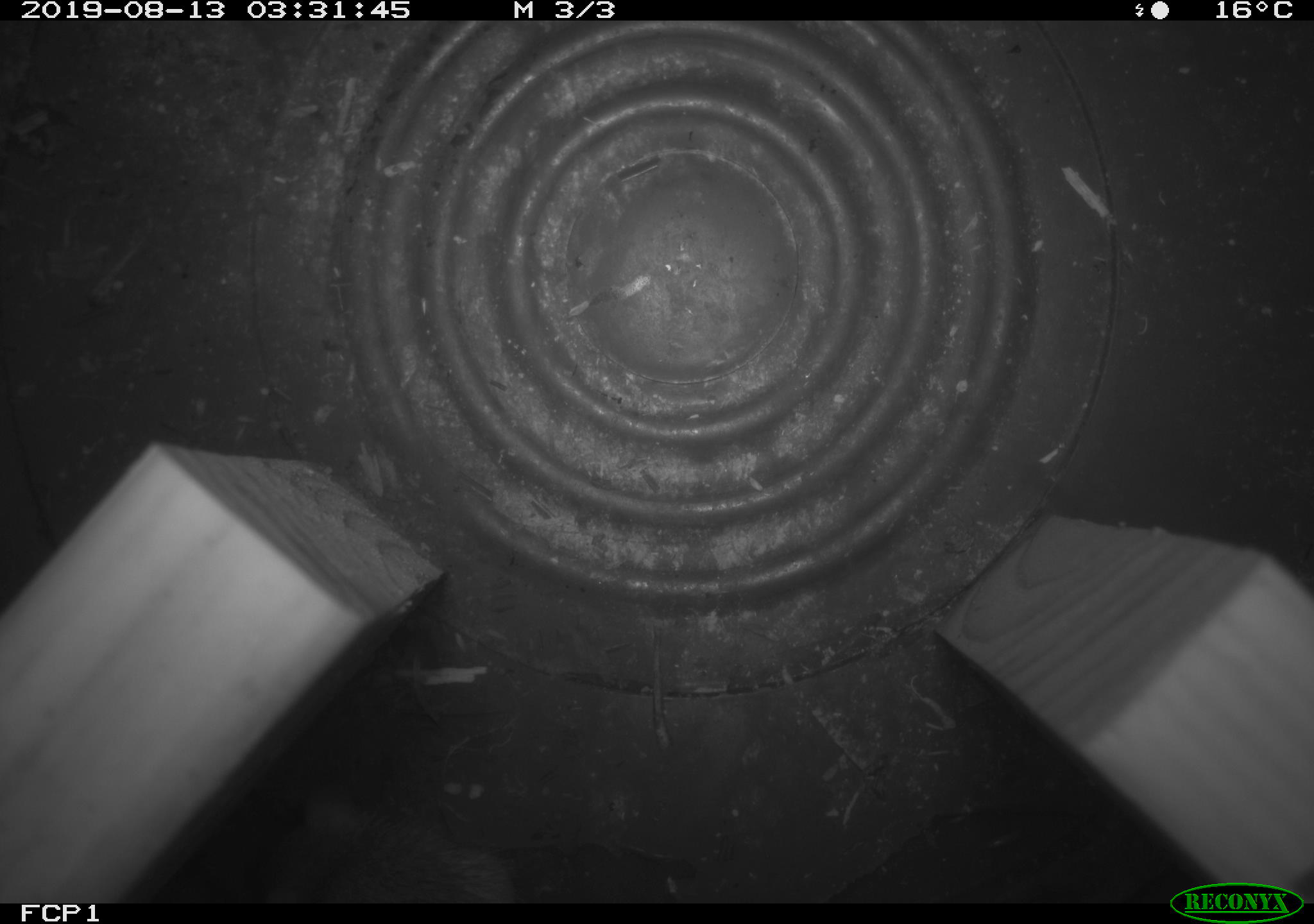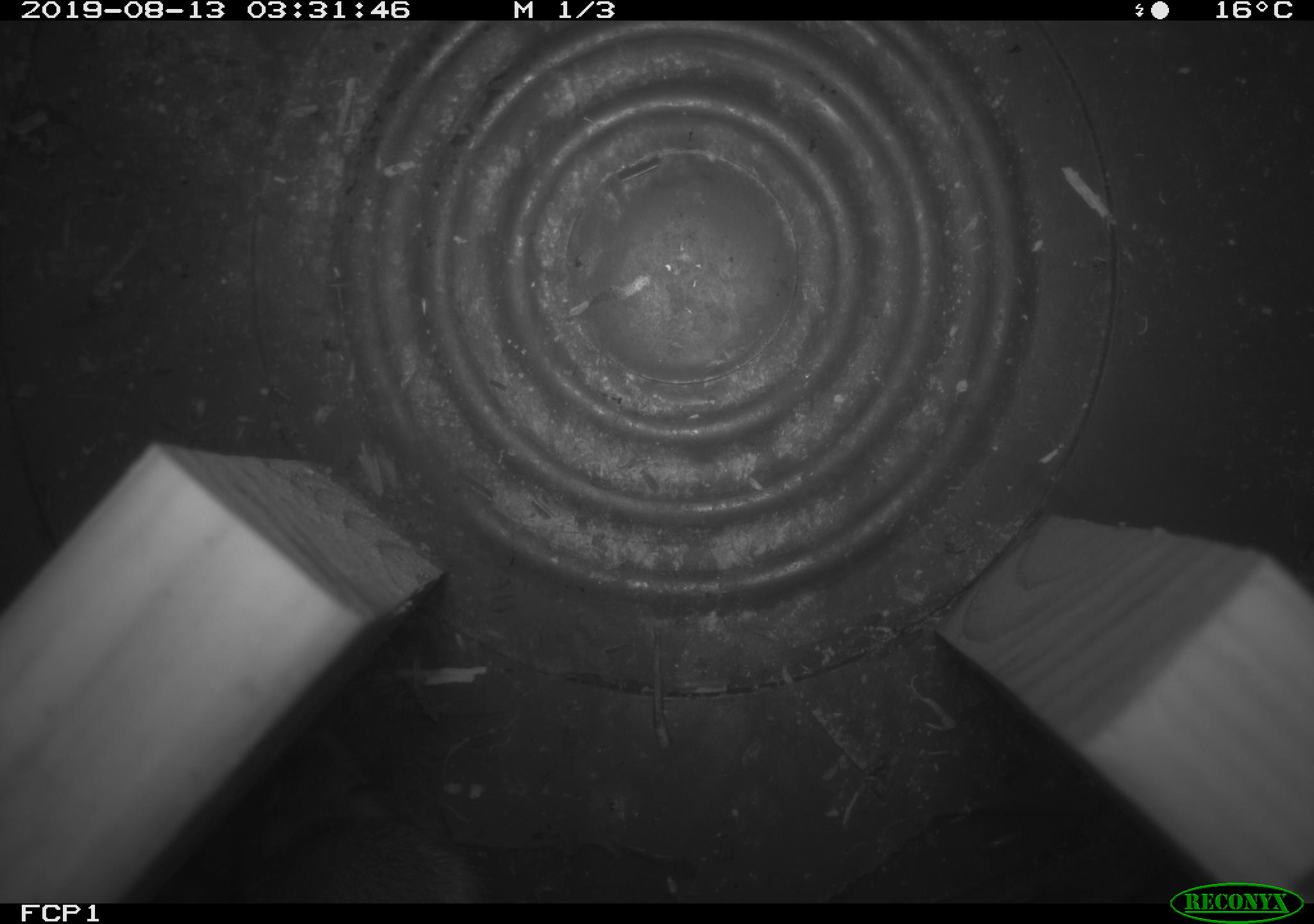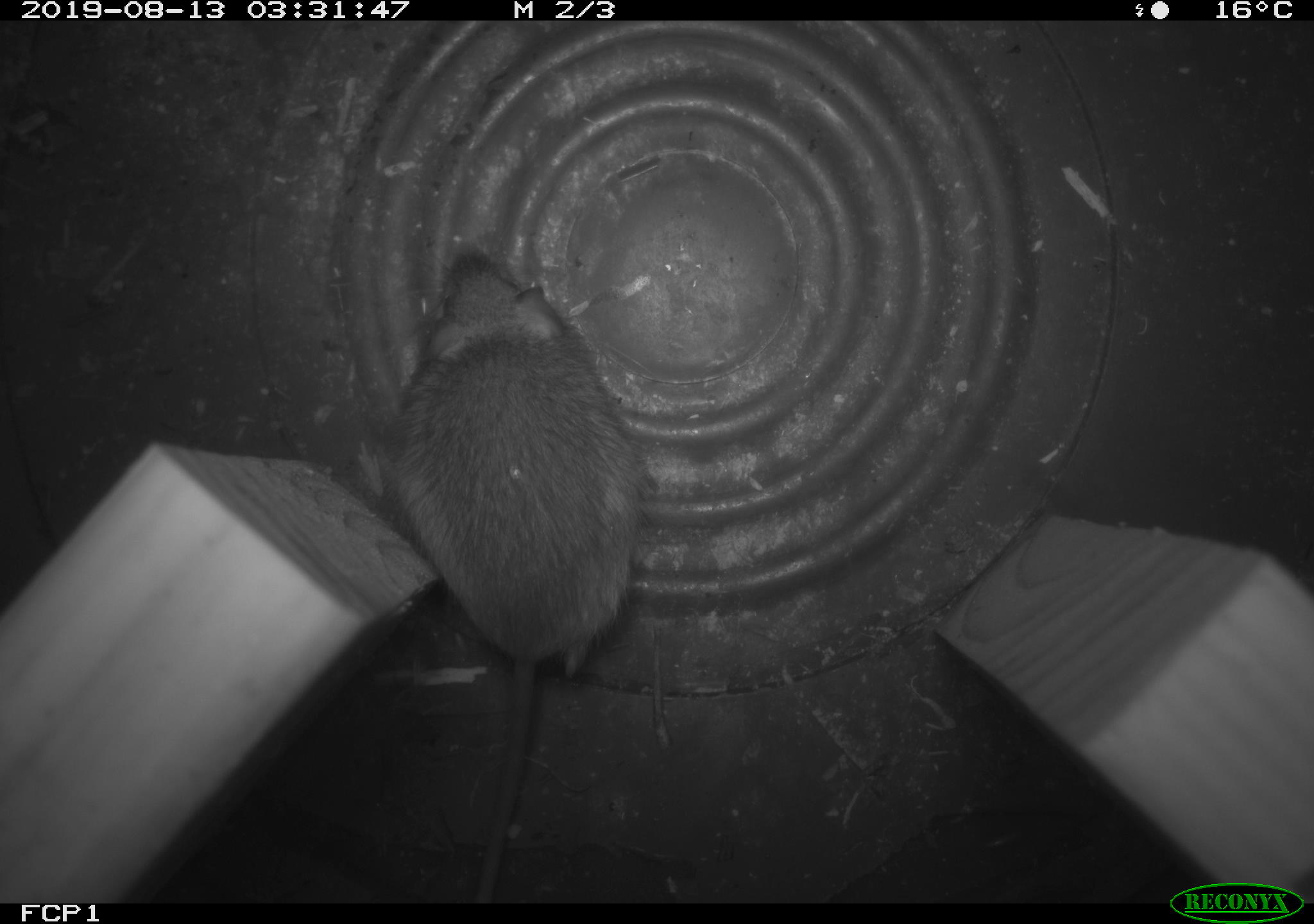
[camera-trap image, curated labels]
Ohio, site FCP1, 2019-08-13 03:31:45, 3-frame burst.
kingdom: Animalia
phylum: Chordata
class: Mammalia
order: Rodentia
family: Zapodidae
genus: Napaeozapus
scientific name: Napaeozapus insignis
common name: woodland jumping mouse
Woodland jumping mouse (Napaeozapus insignis).